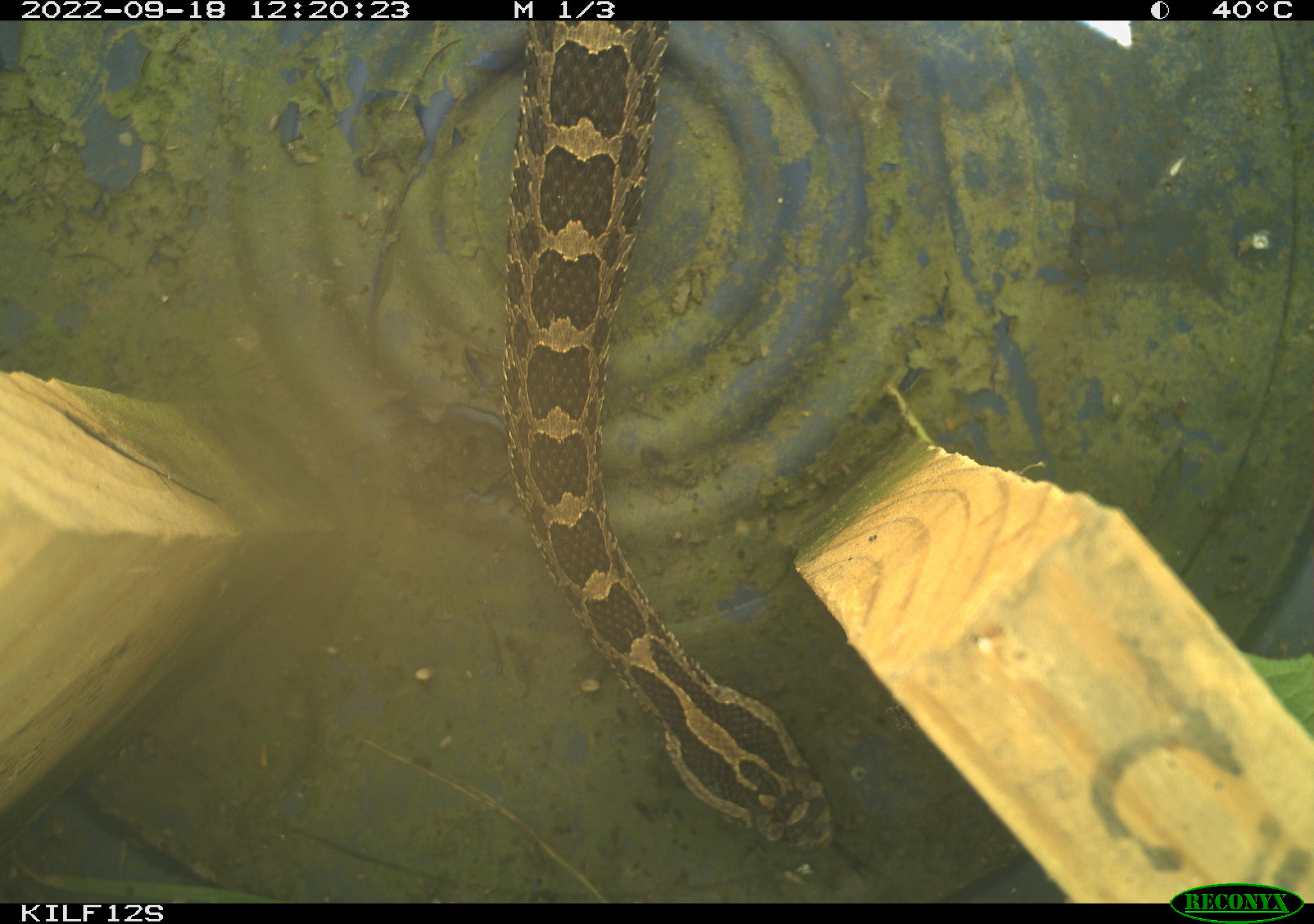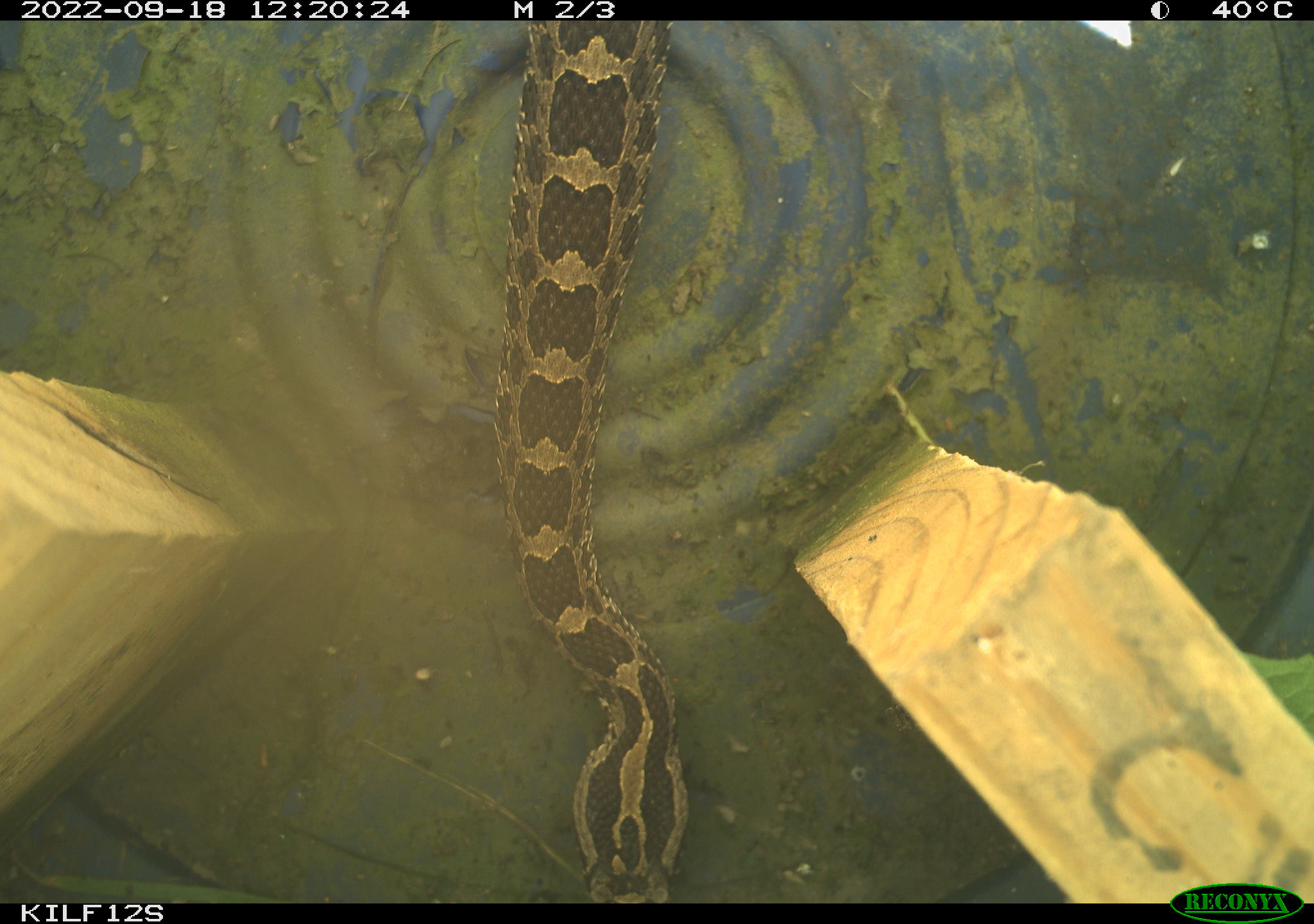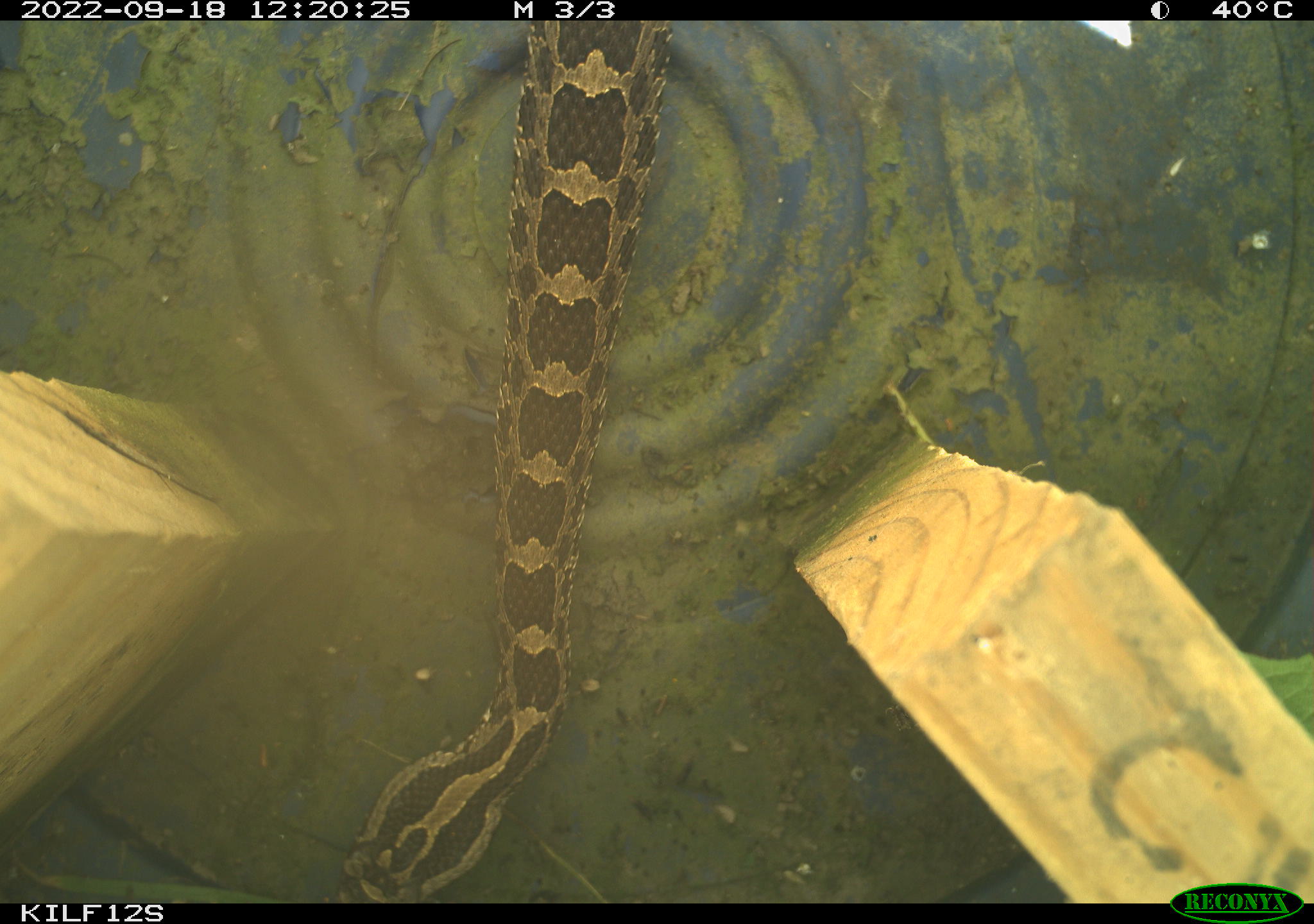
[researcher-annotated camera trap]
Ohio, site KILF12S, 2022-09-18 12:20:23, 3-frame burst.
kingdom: Animalia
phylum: Chordata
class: Reptilia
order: Squamata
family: Viperidae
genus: Sistrurus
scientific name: Sistrurus catenatus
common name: eastern massasauga